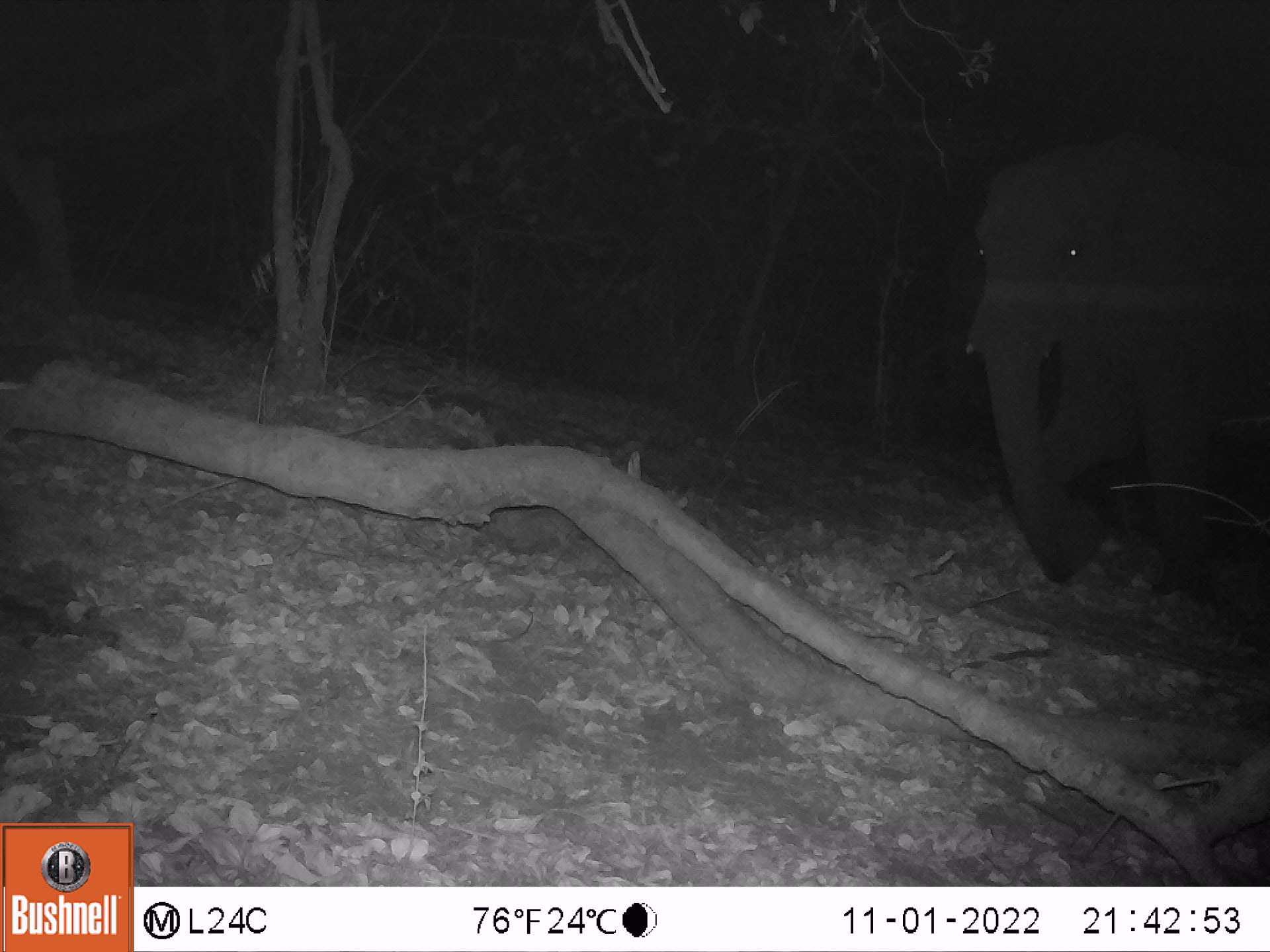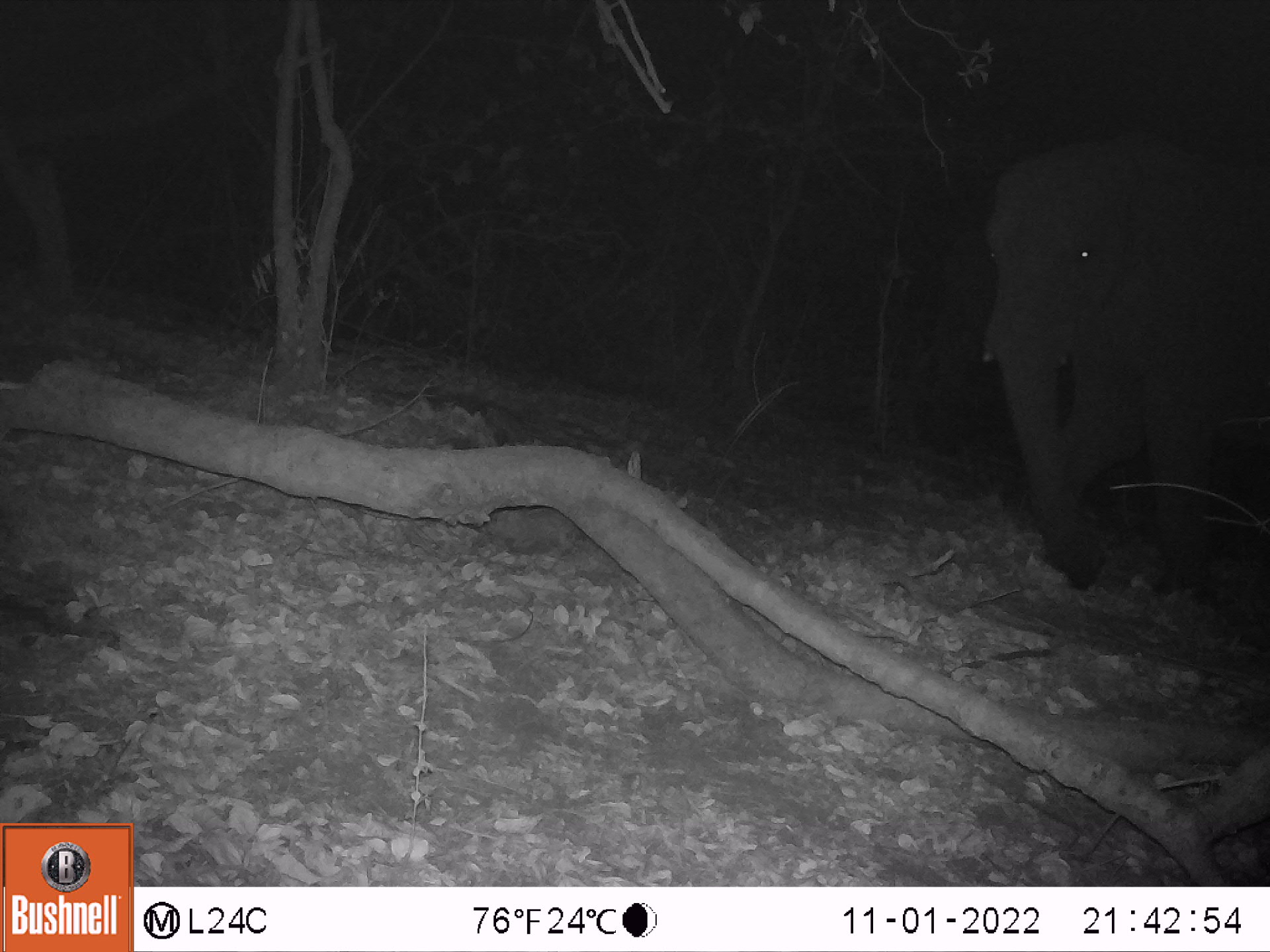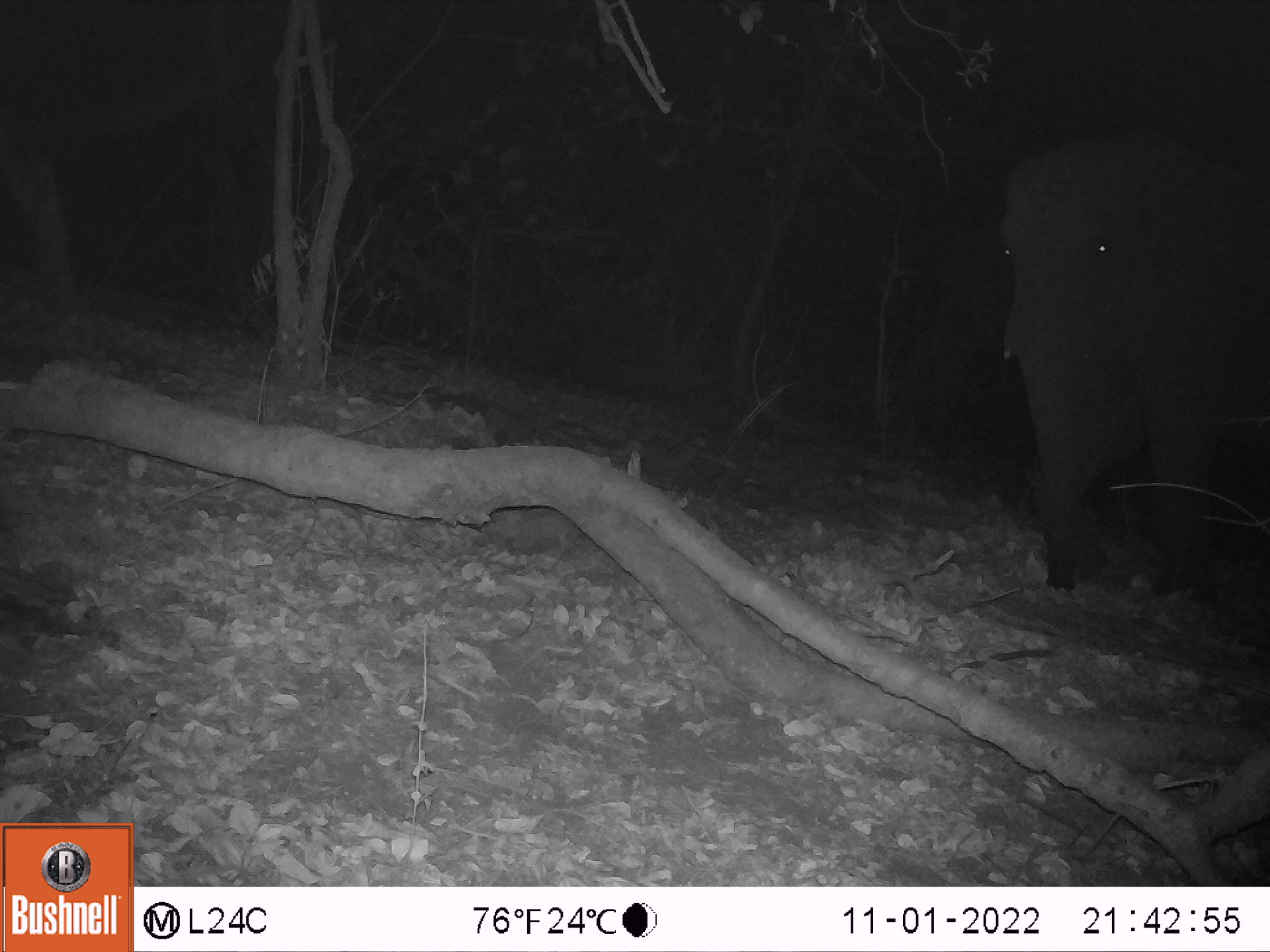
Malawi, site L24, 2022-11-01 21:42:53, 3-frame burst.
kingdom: Animalia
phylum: Chordata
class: Mammalia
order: Proboscidea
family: Elephantidae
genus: Loxodonta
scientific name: Loxodonta africana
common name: african savanna elephant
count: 1